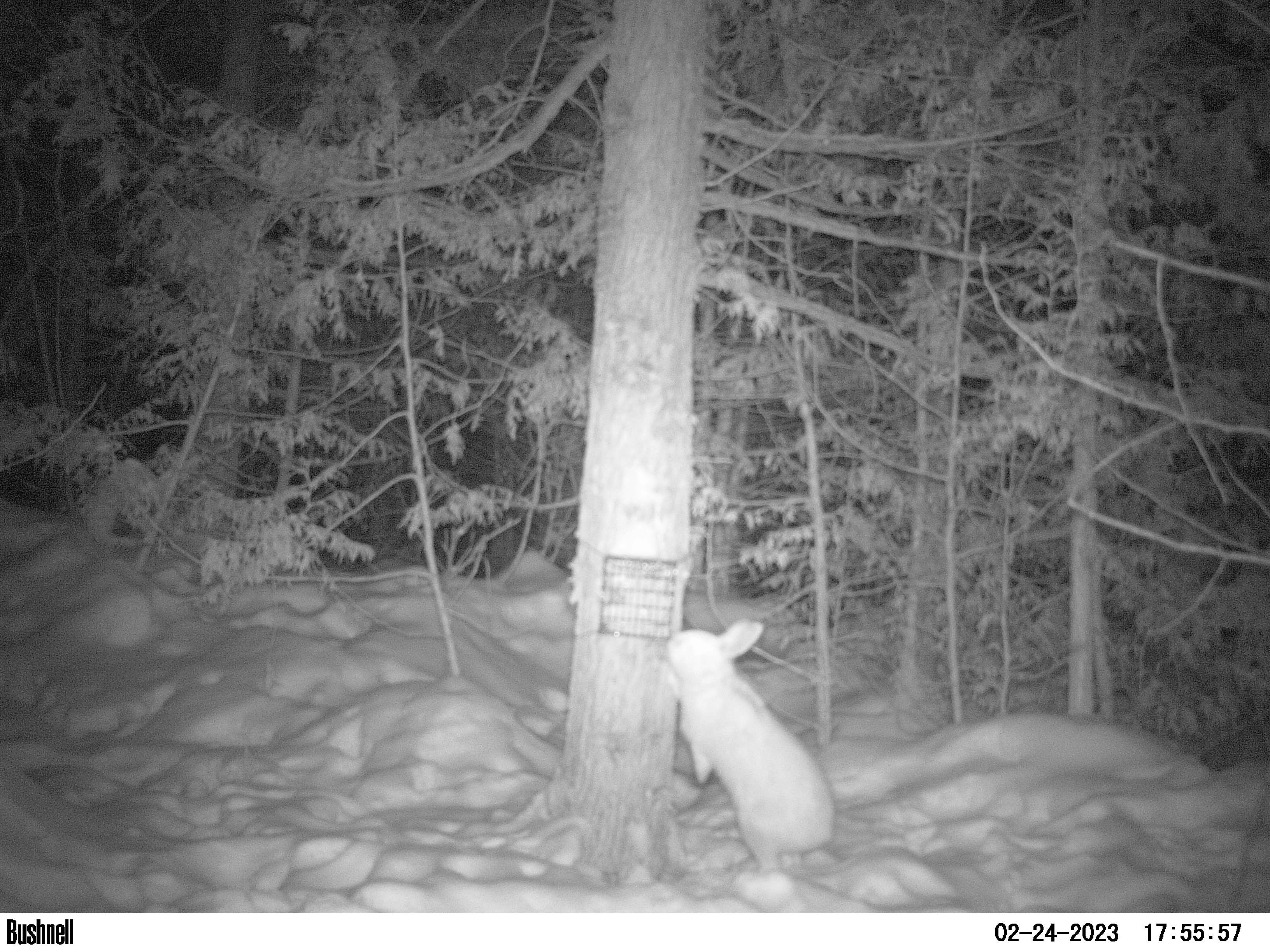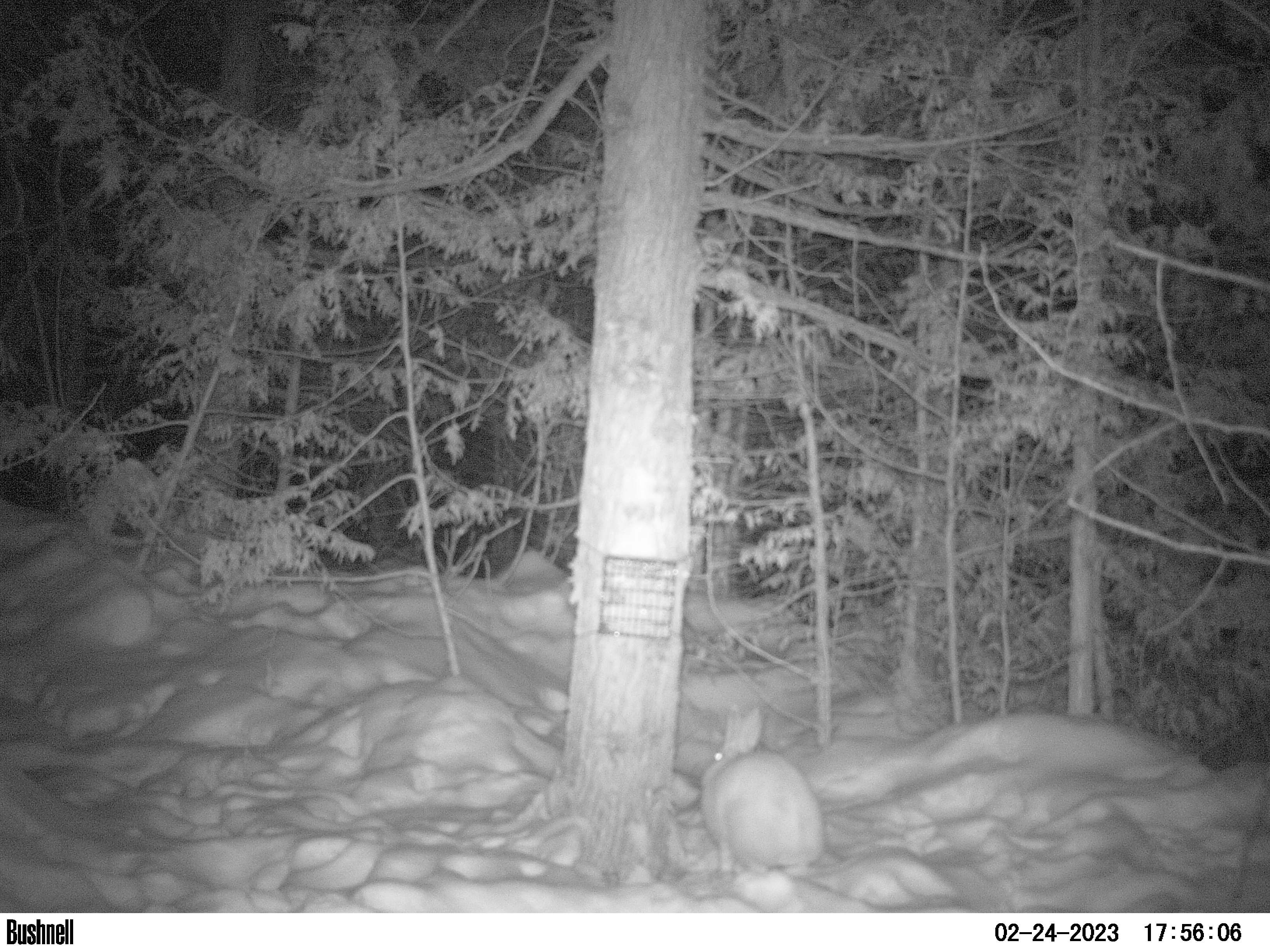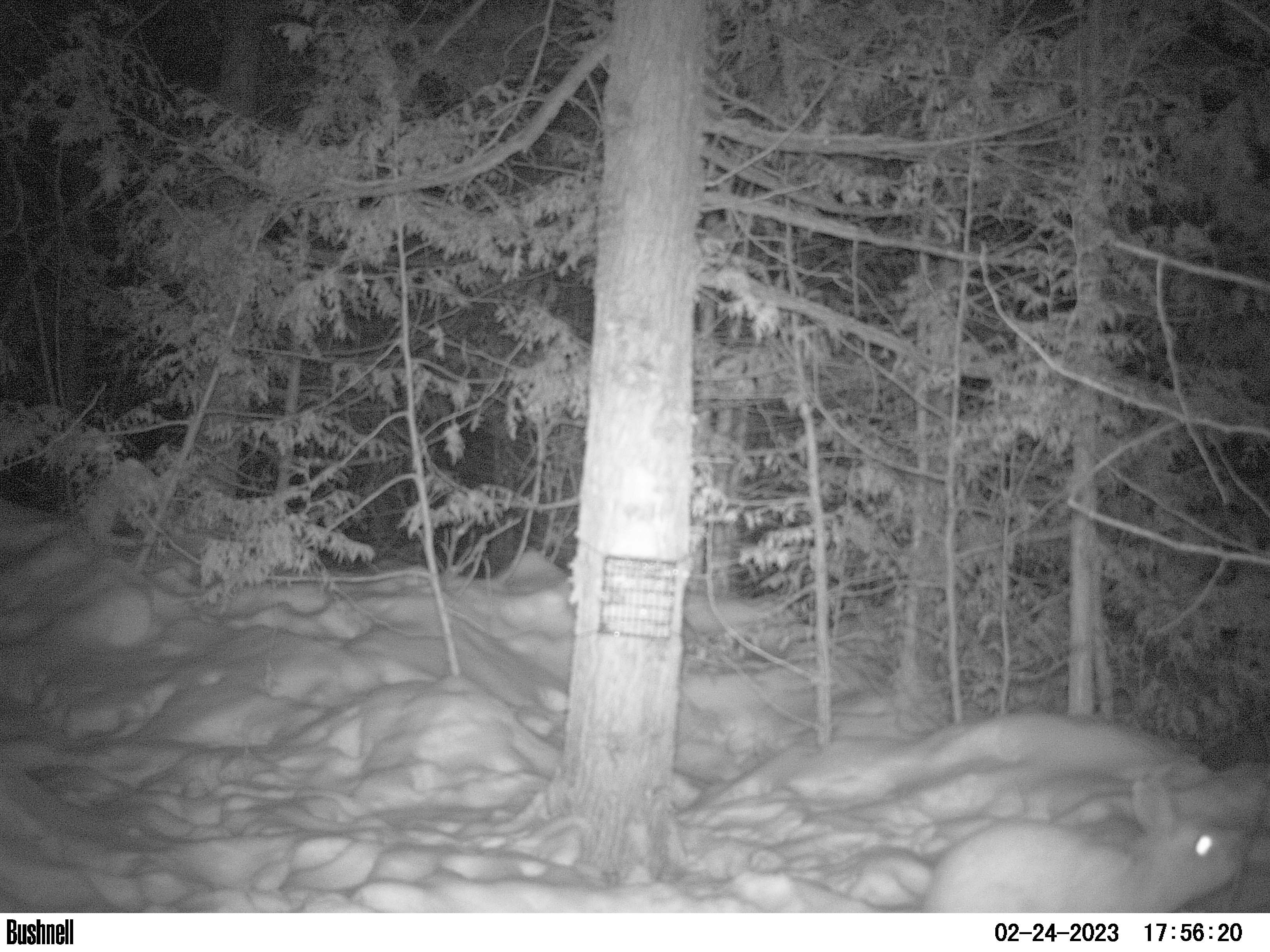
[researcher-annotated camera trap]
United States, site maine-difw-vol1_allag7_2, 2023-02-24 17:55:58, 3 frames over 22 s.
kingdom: Animalia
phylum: Chordata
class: Mammalia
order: Lagomorpha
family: Leporidae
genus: Lepus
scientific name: Lepus americanus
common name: snowshoe hare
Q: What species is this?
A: Snowshoe hare (Lepus americanus).